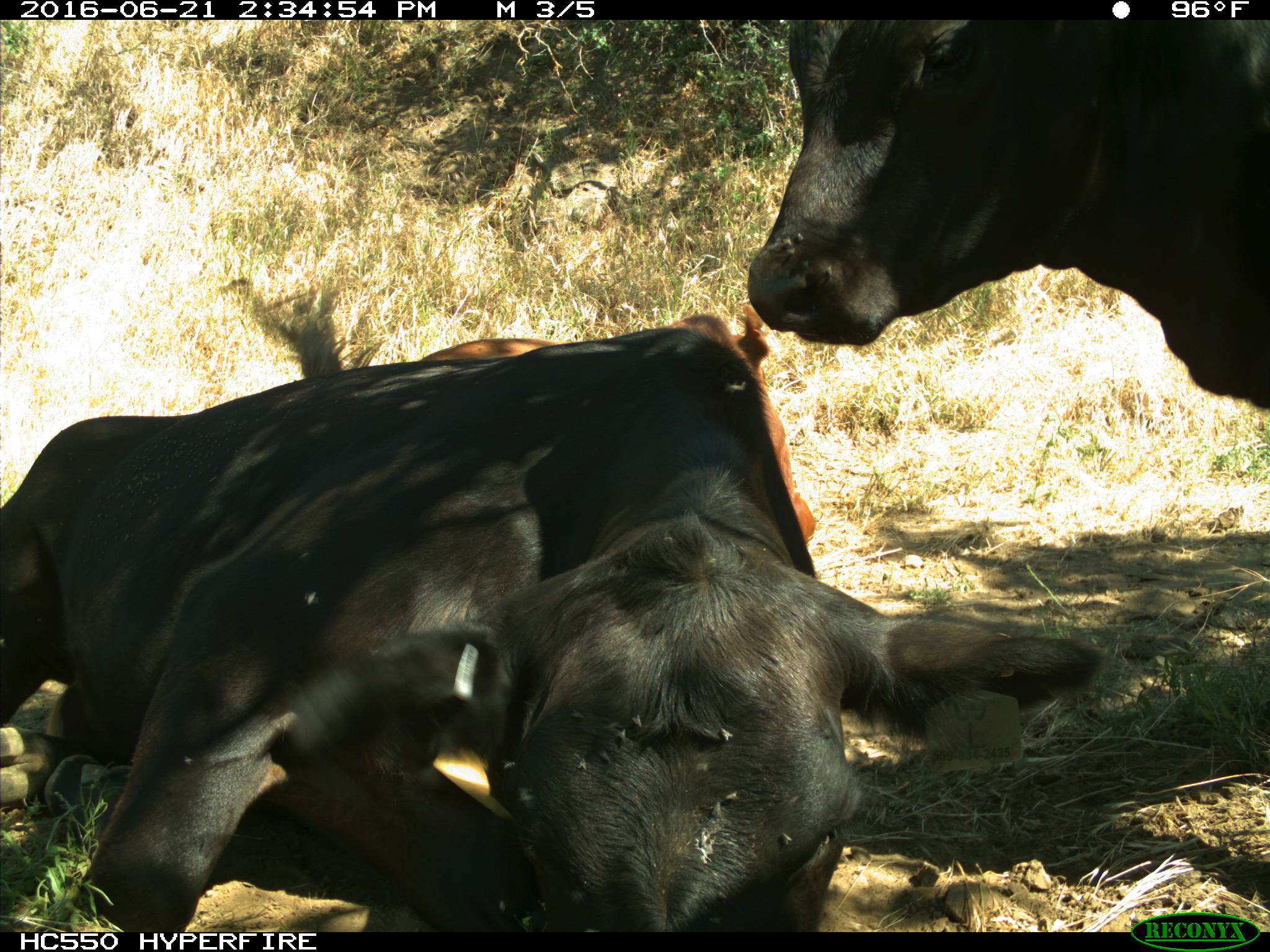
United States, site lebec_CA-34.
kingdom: Animalia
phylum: Chordata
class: Mammalia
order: Artiodactyla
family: Bovidae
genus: Bos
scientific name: Bos taurus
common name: domestic cow